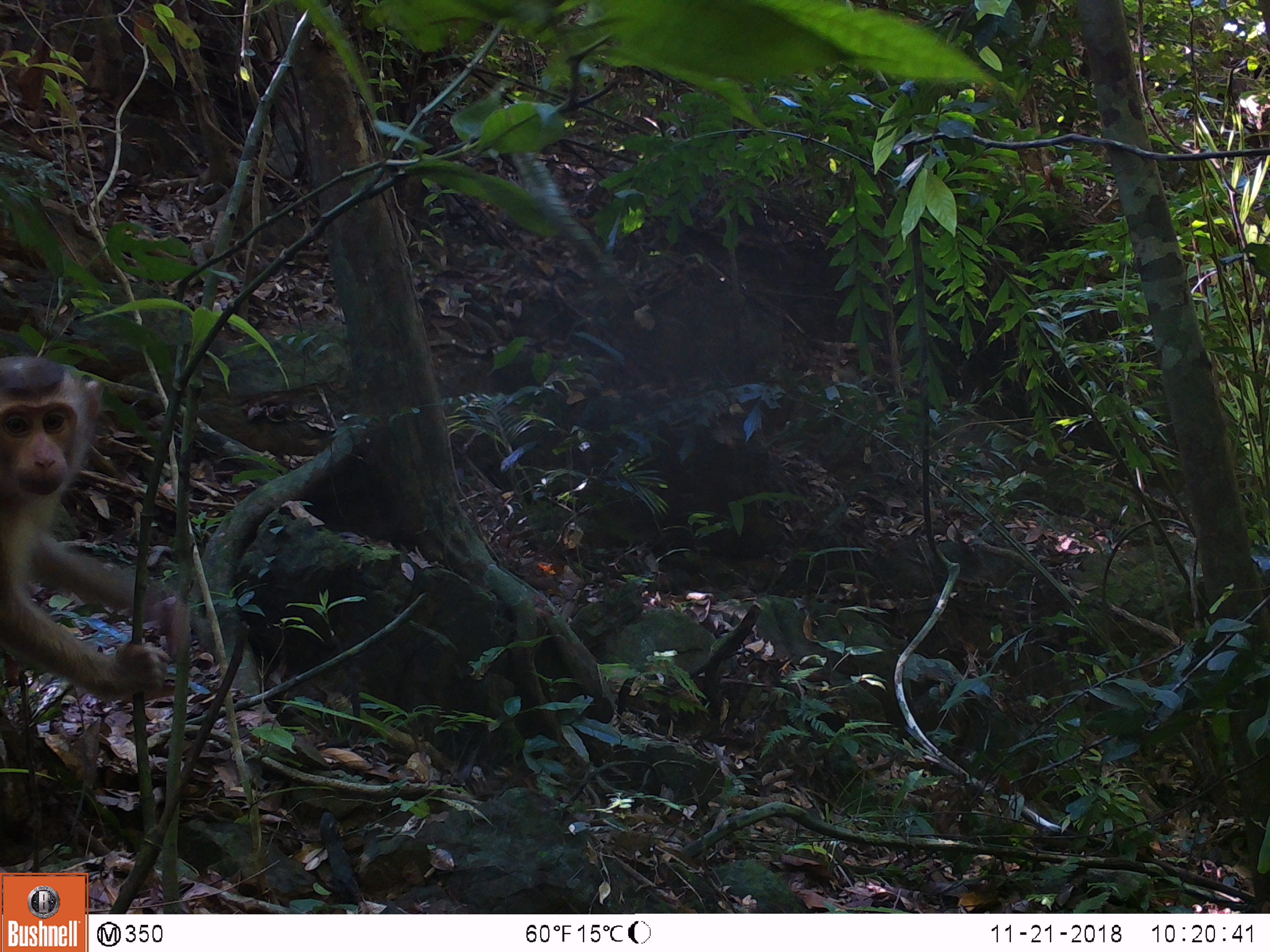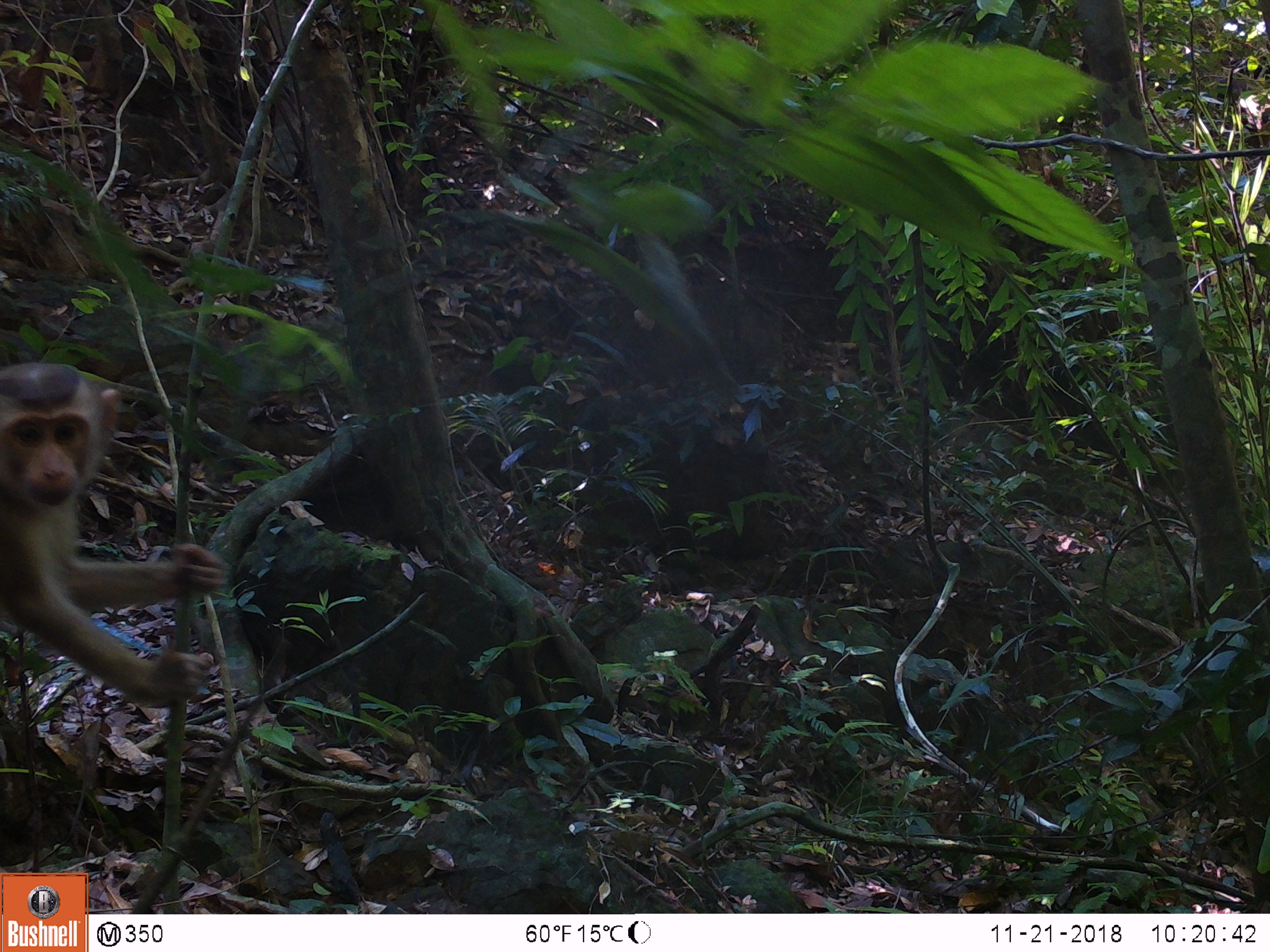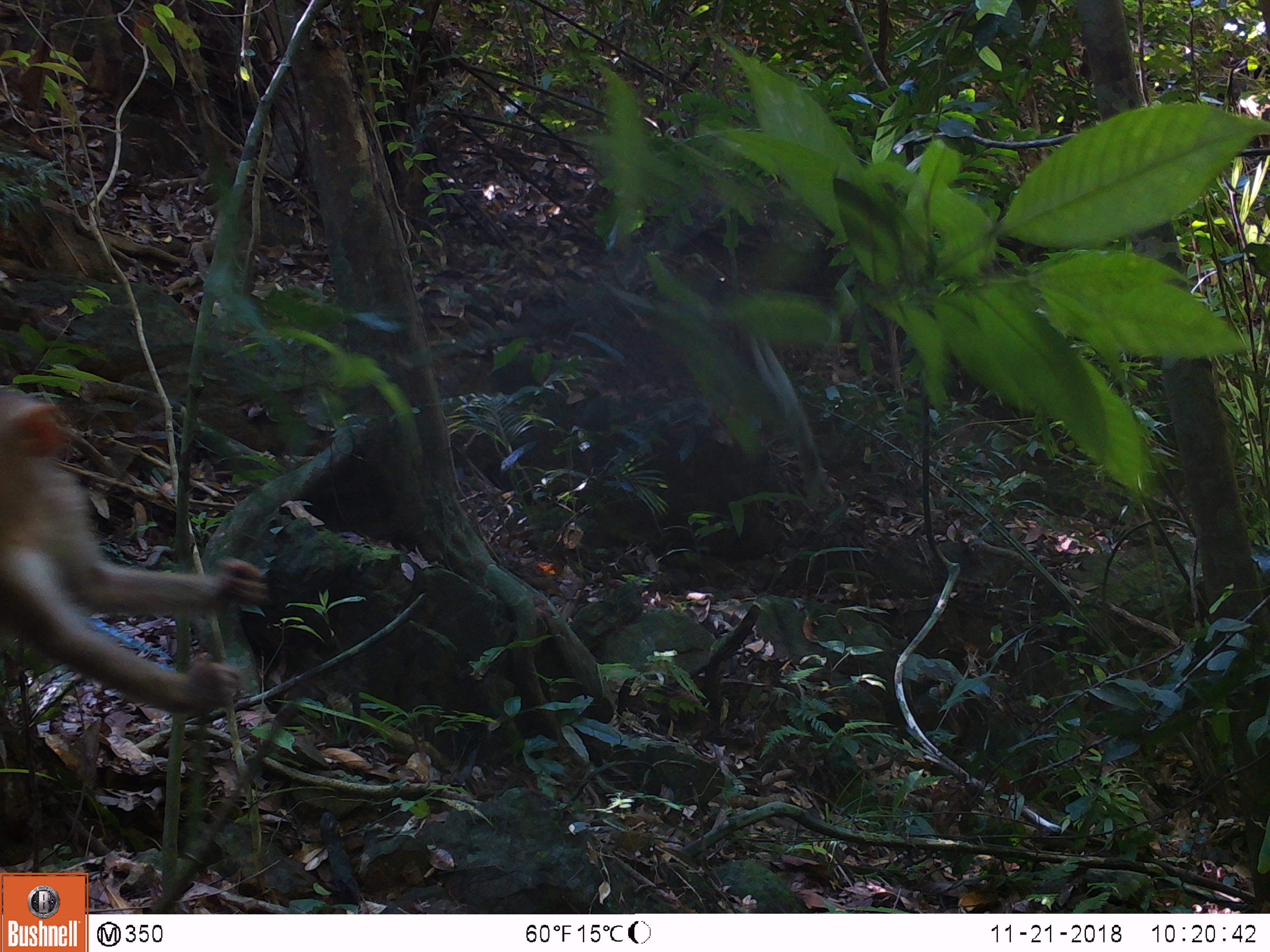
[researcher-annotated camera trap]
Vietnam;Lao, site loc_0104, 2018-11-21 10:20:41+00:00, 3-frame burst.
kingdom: Animalia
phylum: Chordata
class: Mammalia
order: Primates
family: Cercopithecidae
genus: Macaca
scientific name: Macaca nemestrina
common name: pig-tailed macaque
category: pig tailed macaque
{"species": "pig tailed macaque (pig-tailed macaque) (Macaca nemestrina)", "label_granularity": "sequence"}